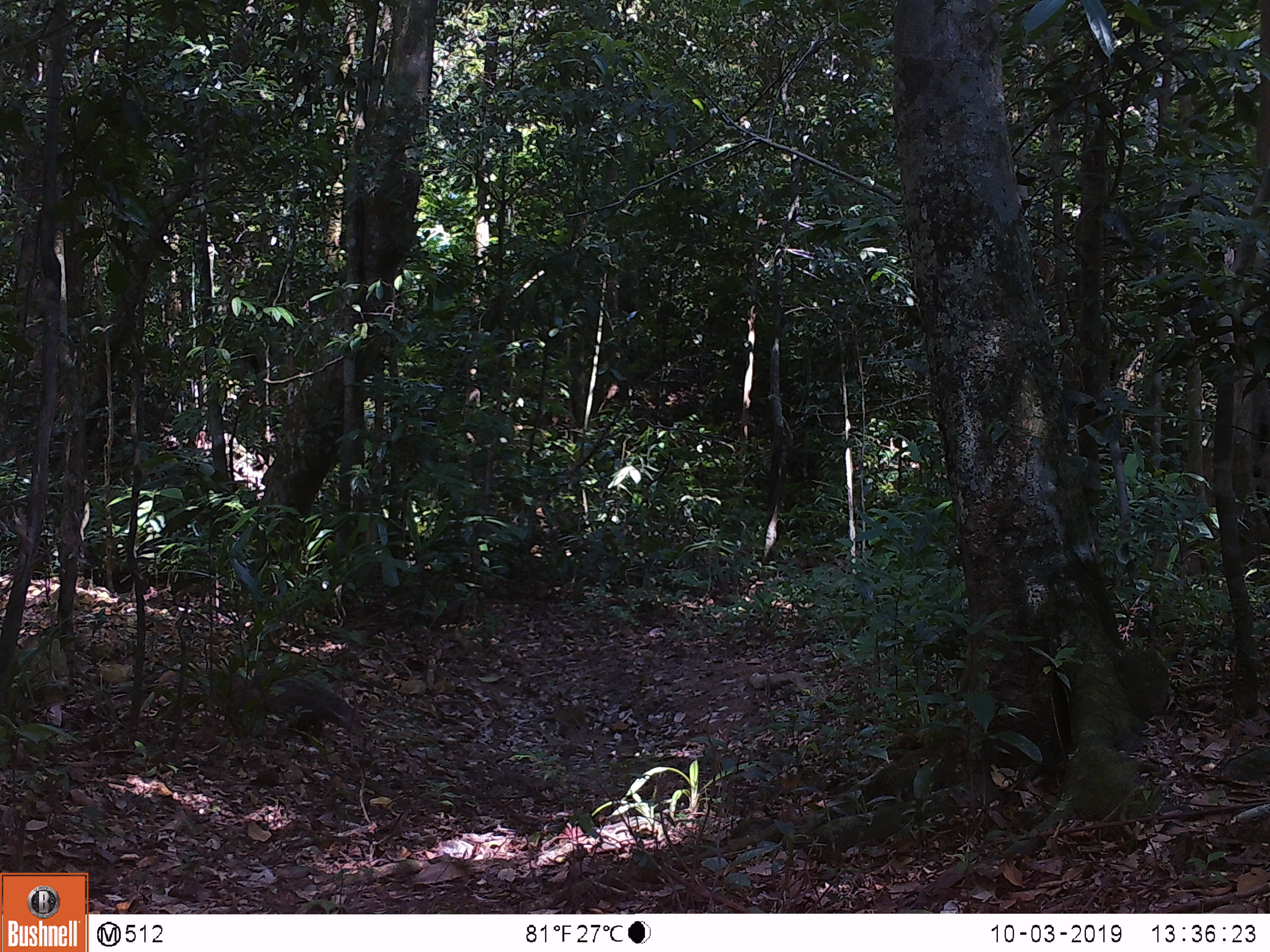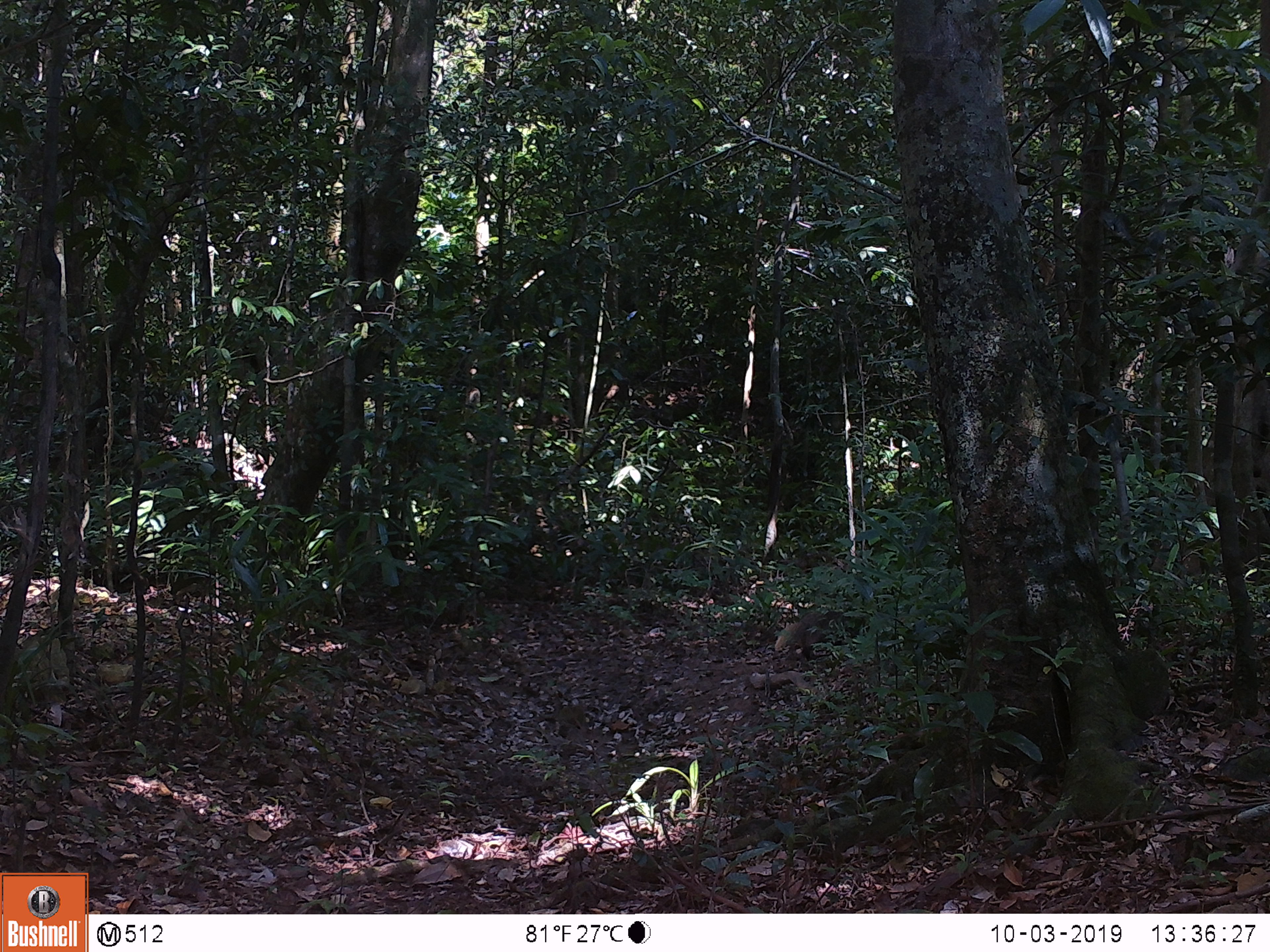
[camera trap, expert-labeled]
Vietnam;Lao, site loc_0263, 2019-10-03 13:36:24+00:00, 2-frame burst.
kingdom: Animalia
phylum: Chordata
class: Mammalia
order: Carnivora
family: Herpestidae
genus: Urva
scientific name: Urva urva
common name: crab-eating mongoose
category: crab eating mongoose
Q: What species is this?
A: Crab eating mongoose (crab-eating mongoose) (Urva urva).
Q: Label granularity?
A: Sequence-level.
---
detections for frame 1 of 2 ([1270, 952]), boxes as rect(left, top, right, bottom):
crab eating mongoose: rect(199, 665, 361, 744)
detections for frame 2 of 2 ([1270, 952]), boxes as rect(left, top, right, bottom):
crab eating mongoose: rect(774, 611, 870, 661)